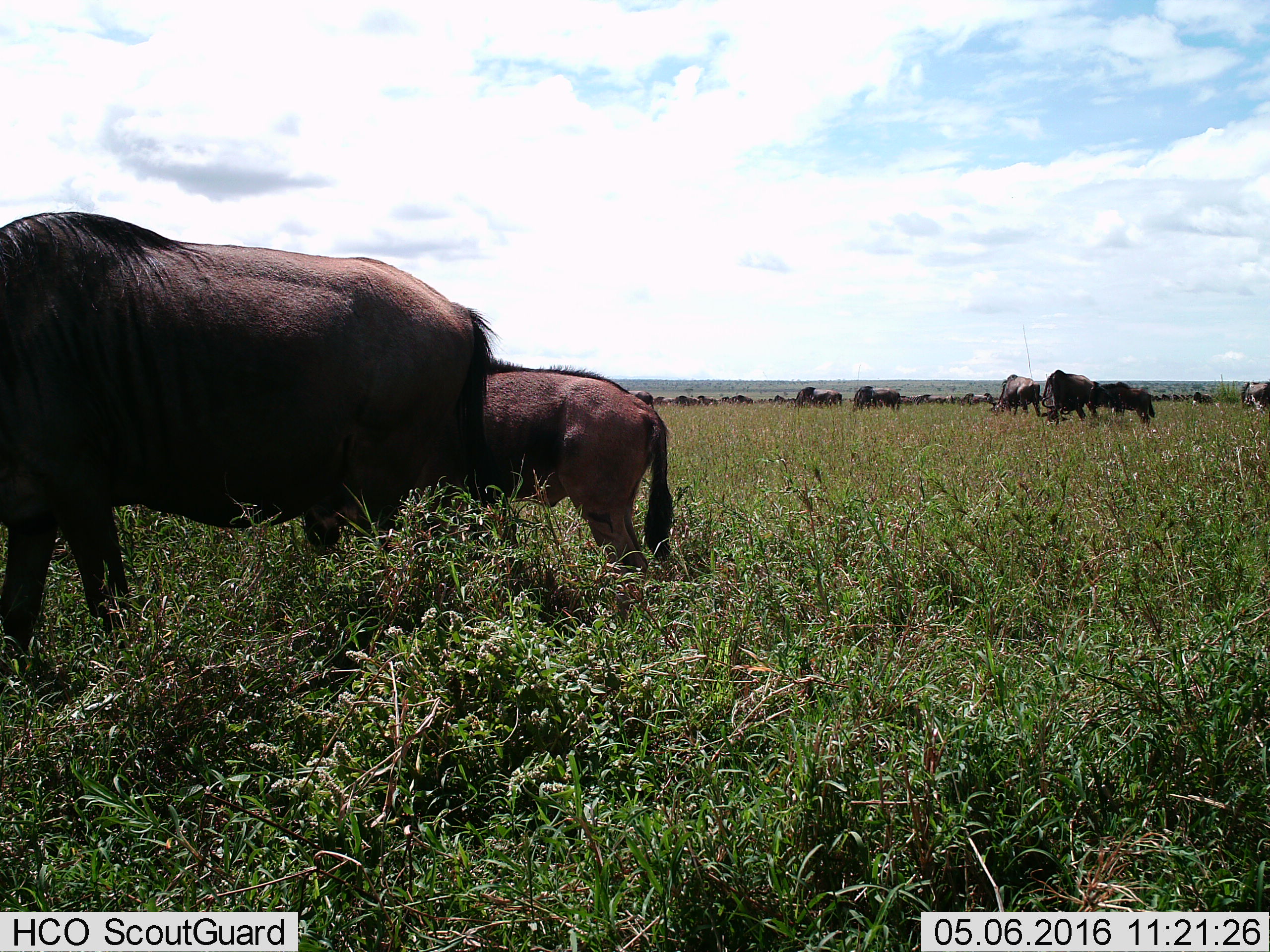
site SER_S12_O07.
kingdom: Animalia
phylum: Chordata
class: Mammalia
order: Artiodactyla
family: Bovidae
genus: Connochaetes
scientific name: Connochaetes taurinus taurinus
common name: blue wildebeest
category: wildebeestblue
Wildebeestblue (blue wildebeest) (Connochaetes taurinus taurinus), count 11-50. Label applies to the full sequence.